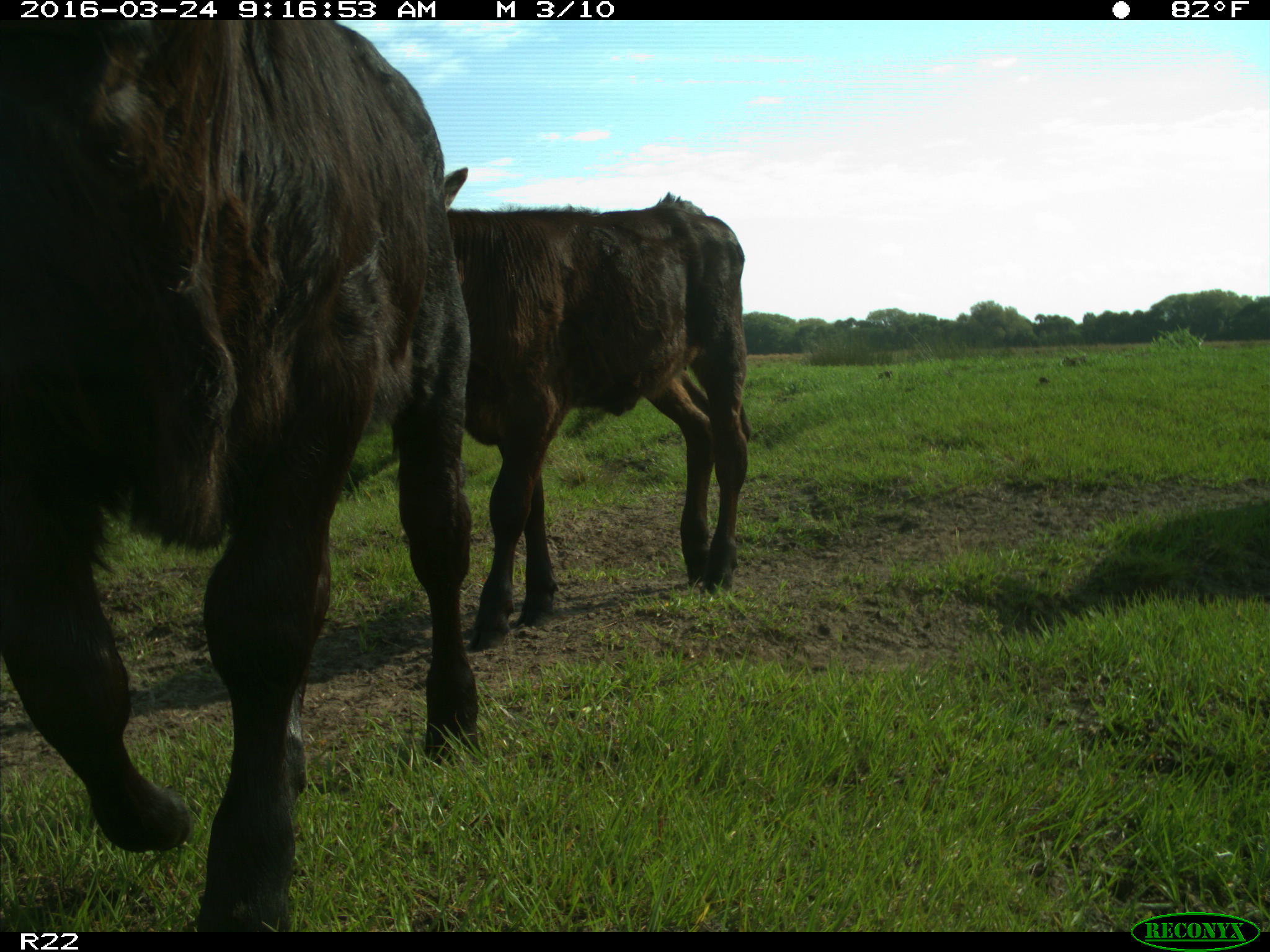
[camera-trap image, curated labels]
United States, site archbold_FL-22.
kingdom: Animalia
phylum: Chordata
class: Mammalia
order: Artiodactyla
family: Bovidae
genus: Bos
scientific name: Bos taurus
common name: domestic cow